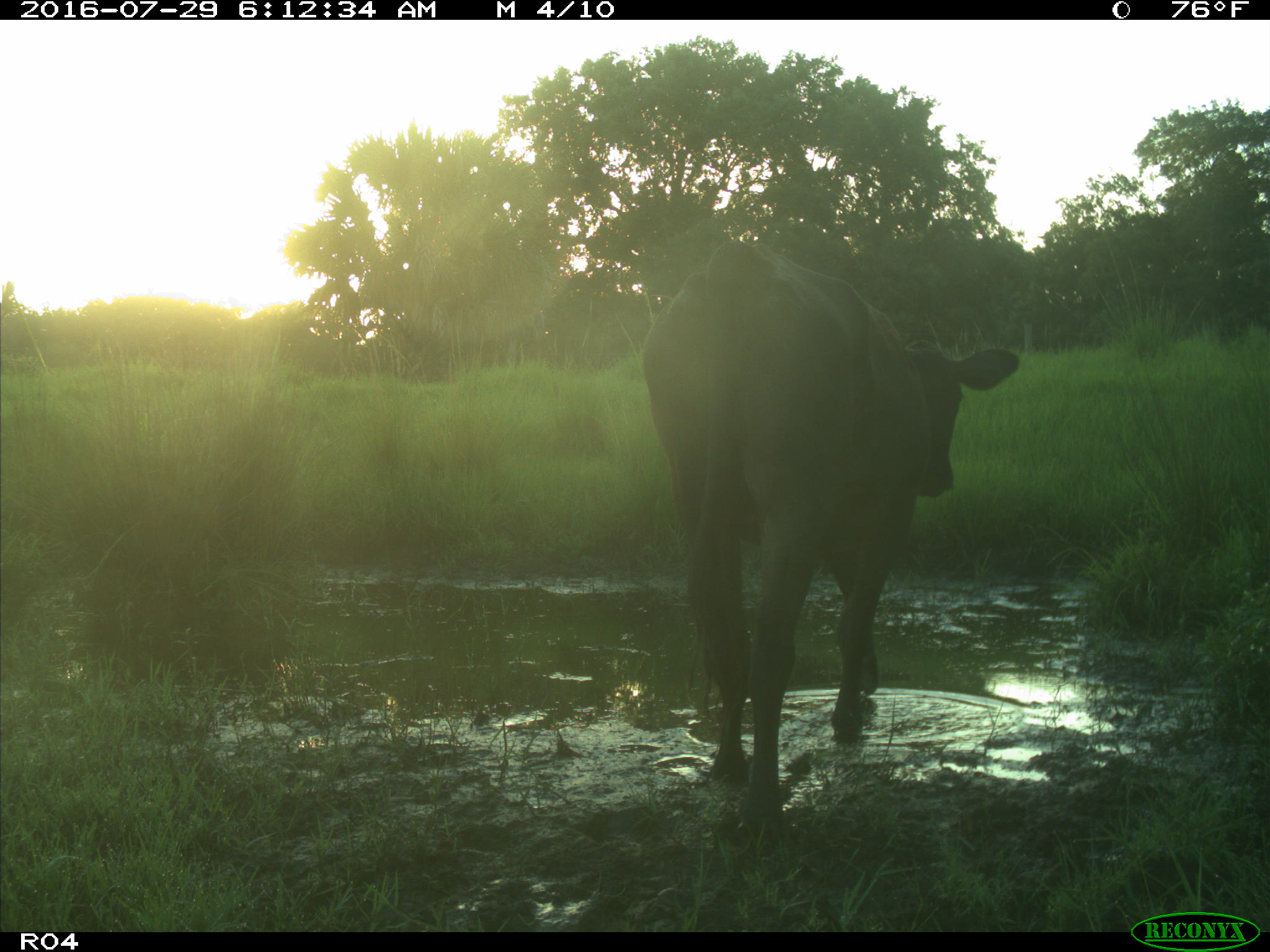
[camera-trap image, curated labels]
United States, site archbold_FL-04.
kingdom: Animalia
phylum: Chordata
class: Mammalia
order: Artiodactyla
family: Bovidae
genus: Bos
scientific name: Bos taurus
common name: domestic cow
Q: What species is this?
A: Bos taurus (domestic cow).